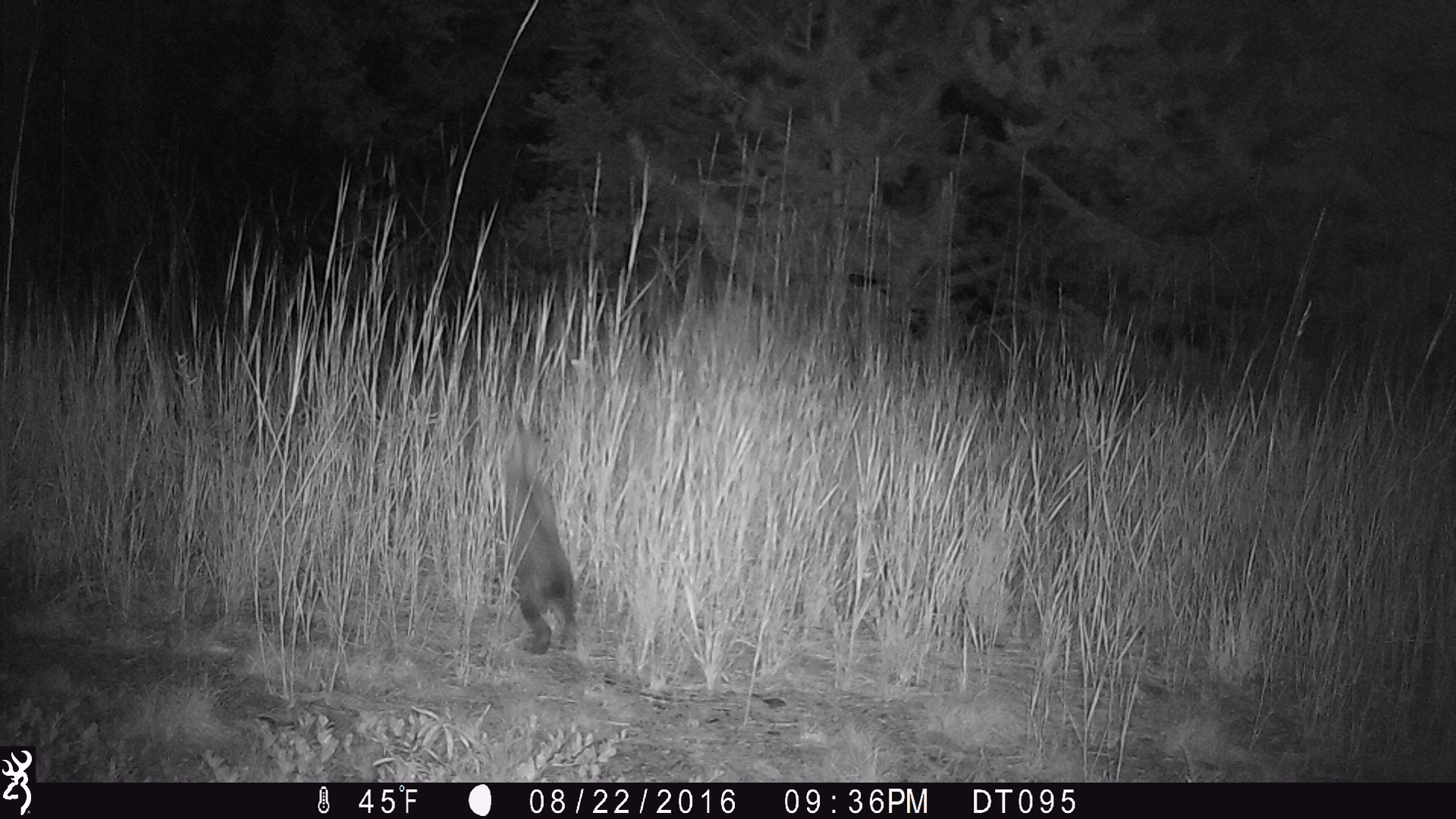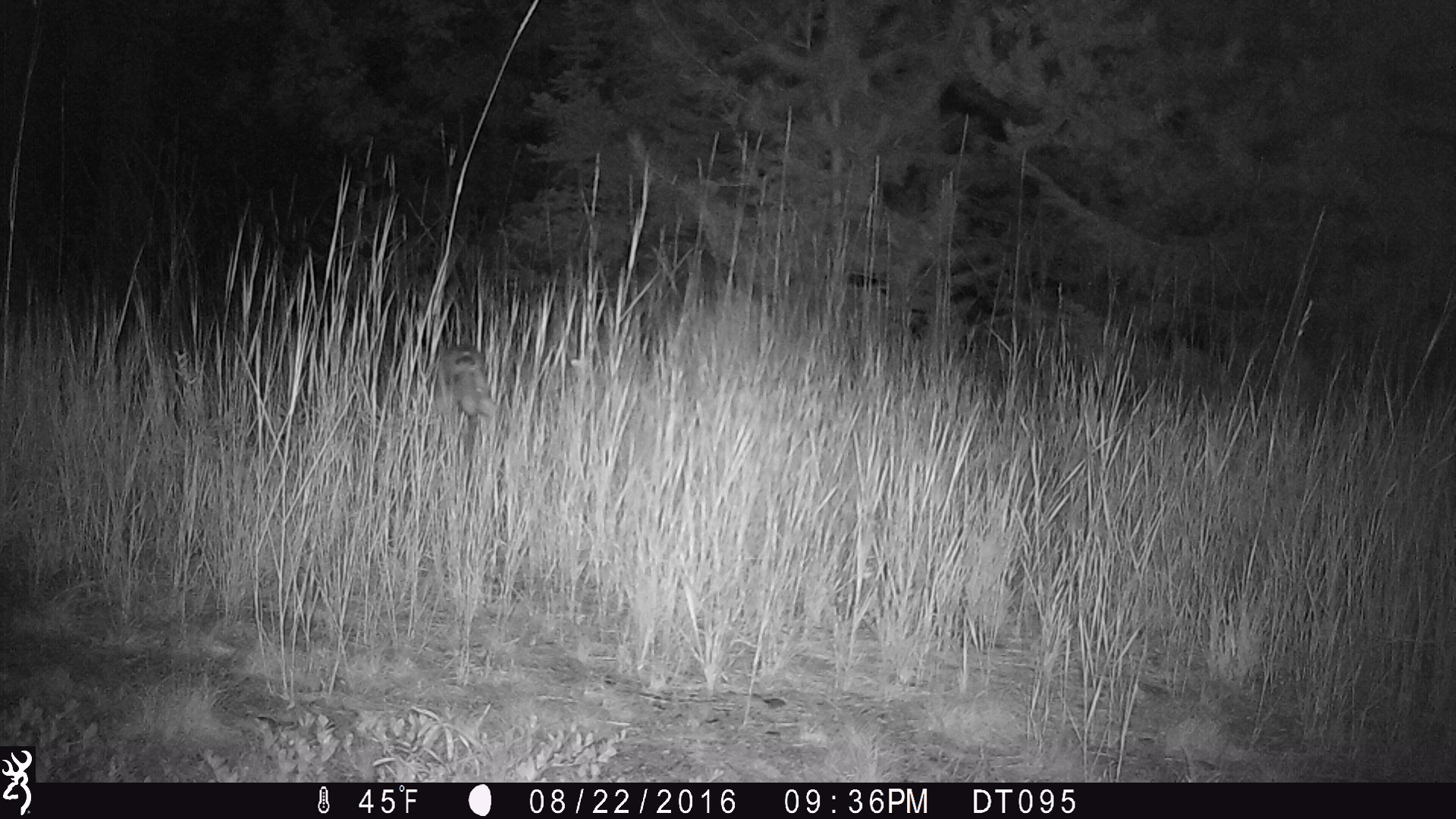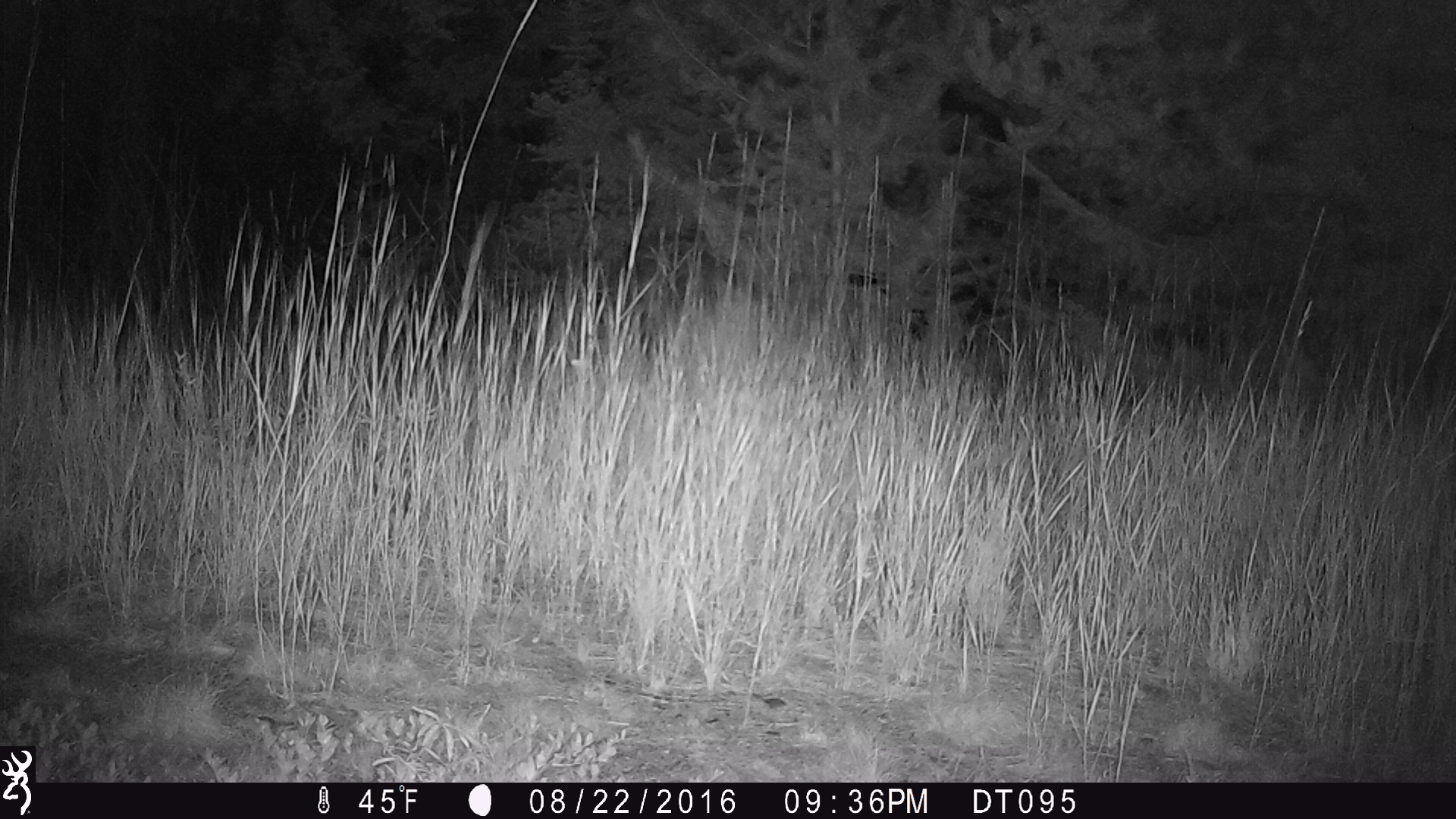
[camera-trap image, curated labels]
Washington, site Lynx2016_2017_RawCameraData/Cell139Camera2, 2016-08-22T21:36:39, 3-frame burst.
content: unidentified animal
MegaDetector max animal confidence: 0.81